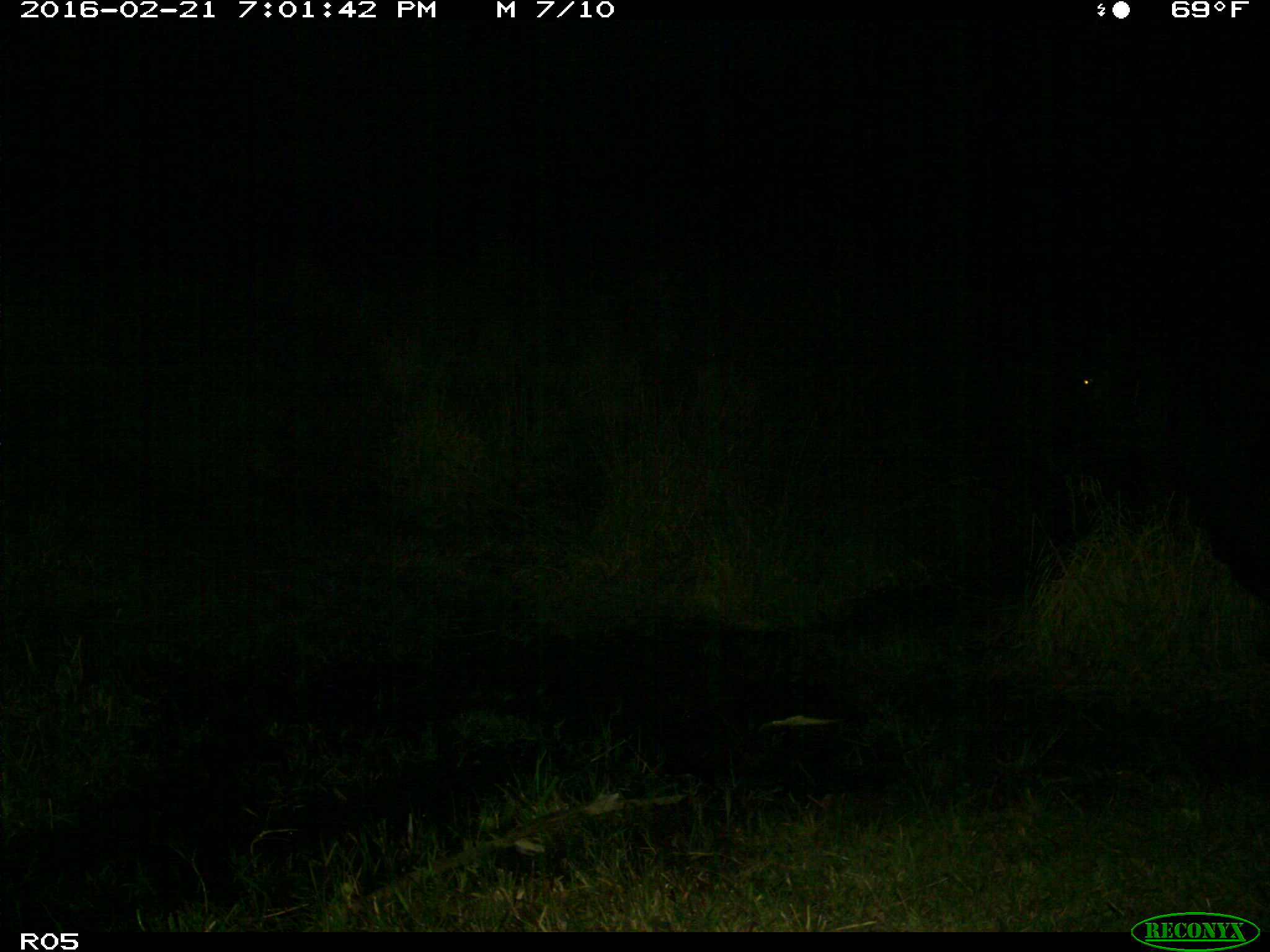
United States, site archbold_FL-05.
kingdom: Animalia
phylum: Chordata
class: Mammalia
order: Artiodactyla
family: Bovidae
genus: Bos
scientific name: Bos taurus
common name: domestic cow